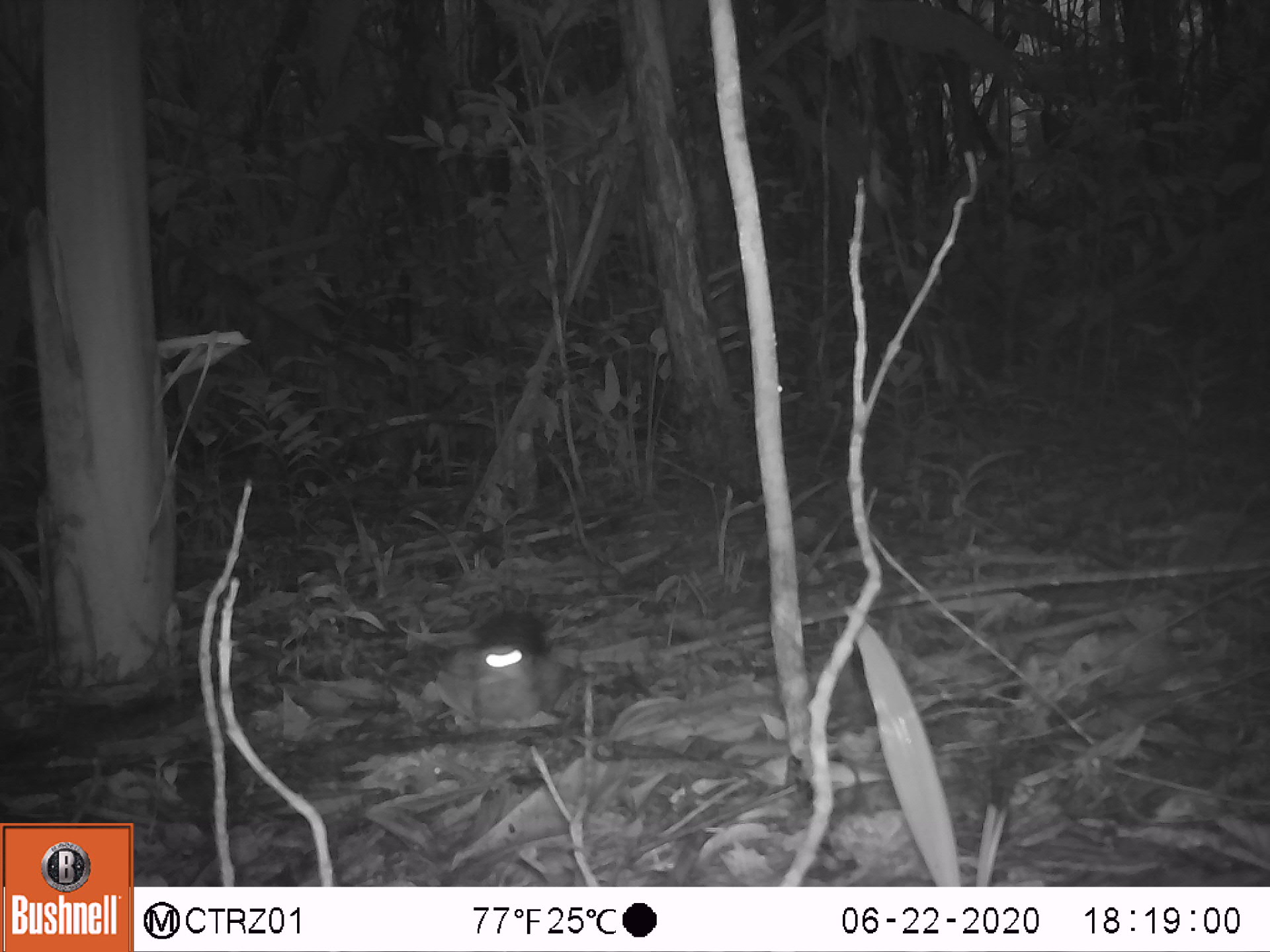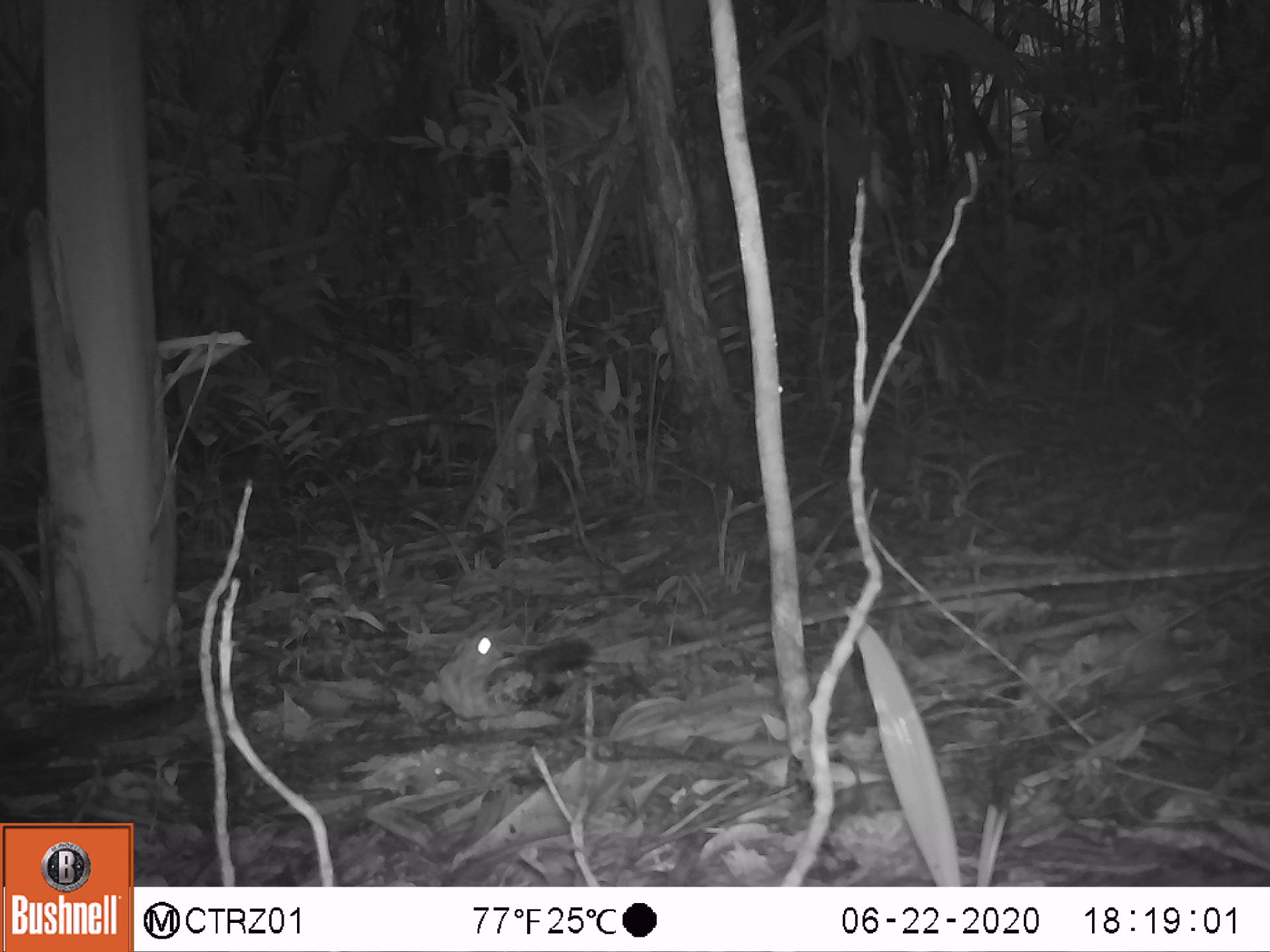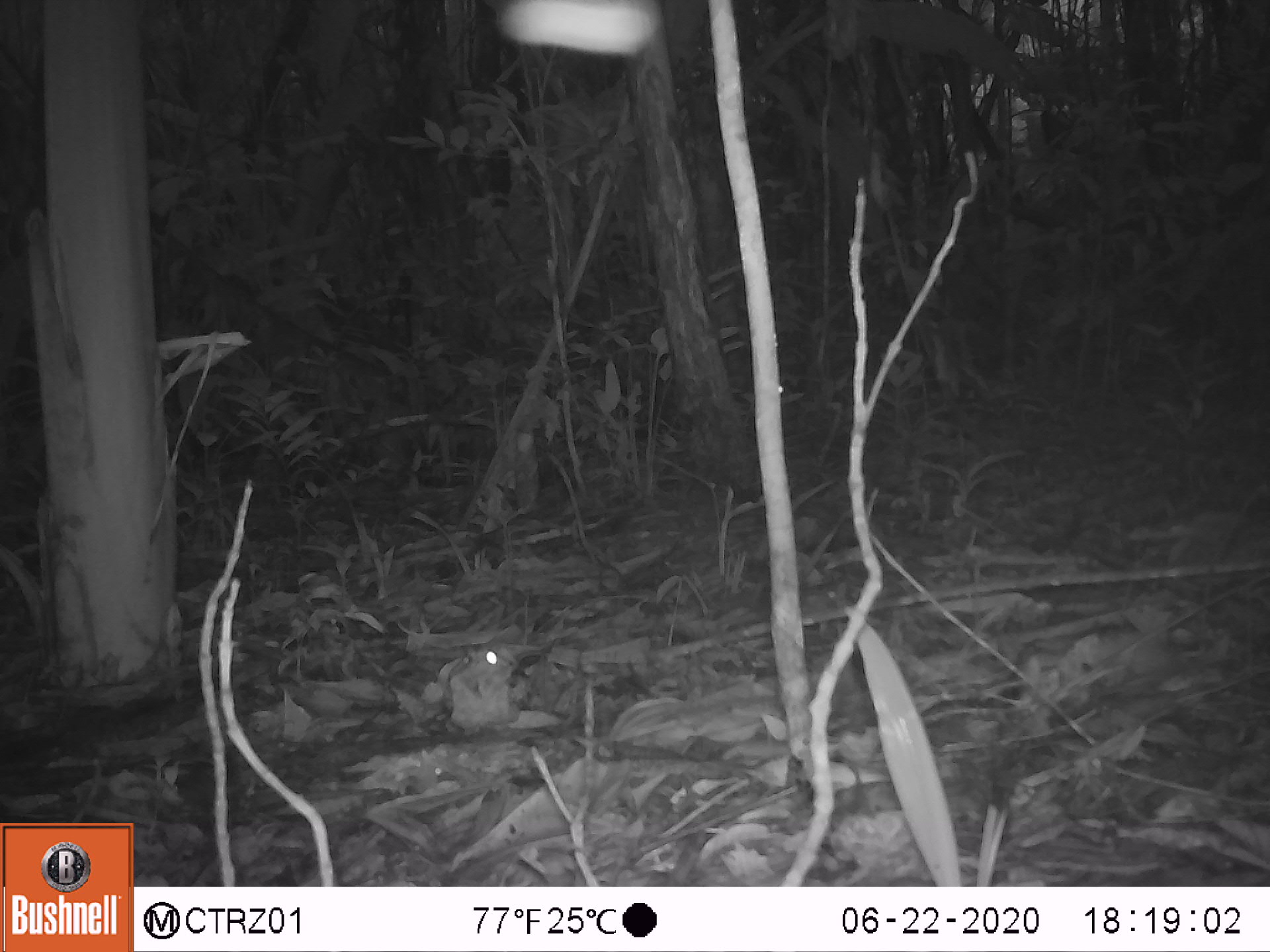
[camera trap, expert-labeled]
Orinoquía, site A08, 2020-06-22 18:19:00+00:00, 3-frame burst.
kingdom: Animalia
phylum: Chordata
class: Aves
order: Caprimulgiformes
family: Caprimulgidae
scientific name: Caprimulgidae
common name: nightjar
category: unknown nightjar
Unknown nightjar (nightjar) (Caprimulgidae).